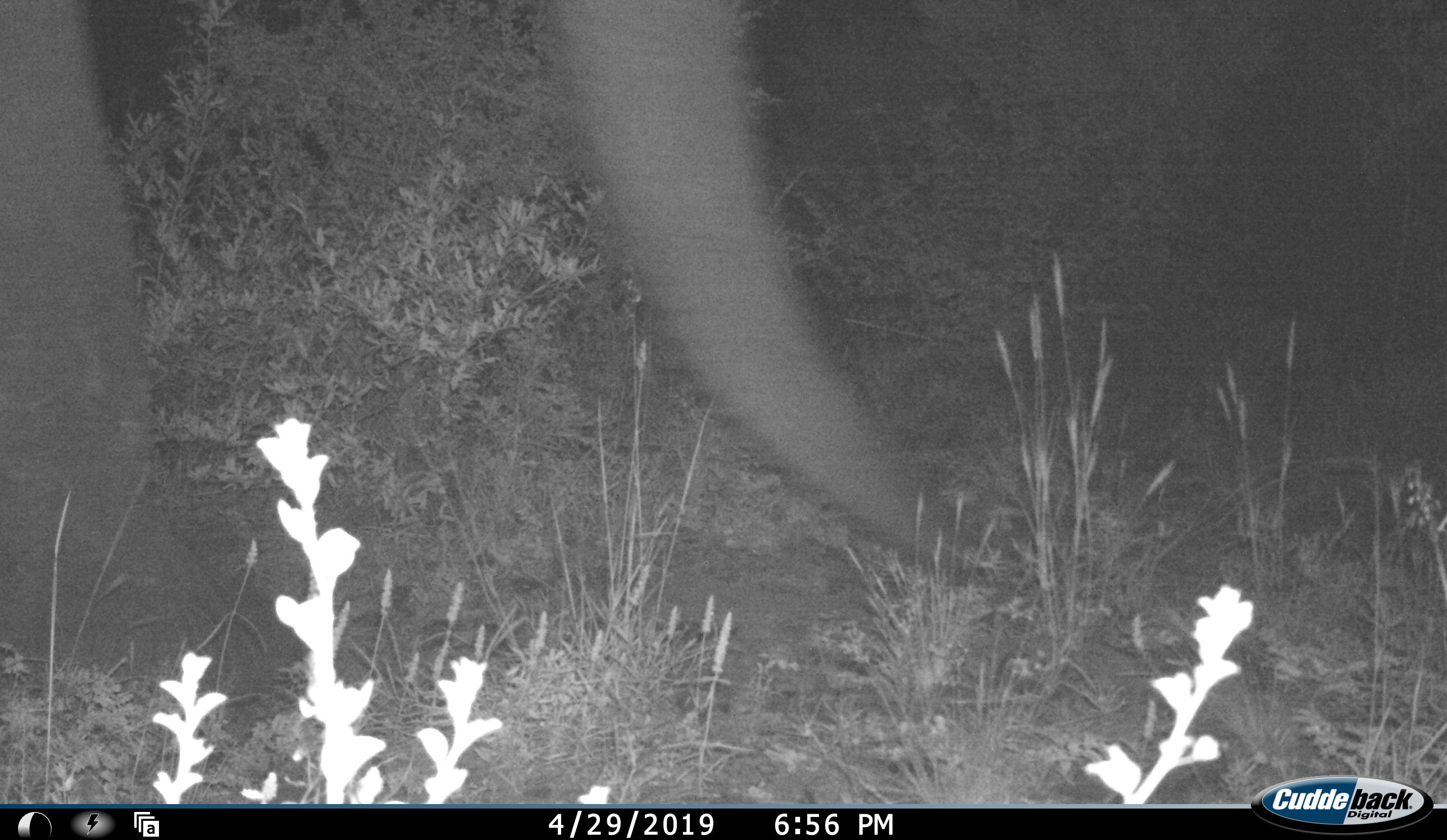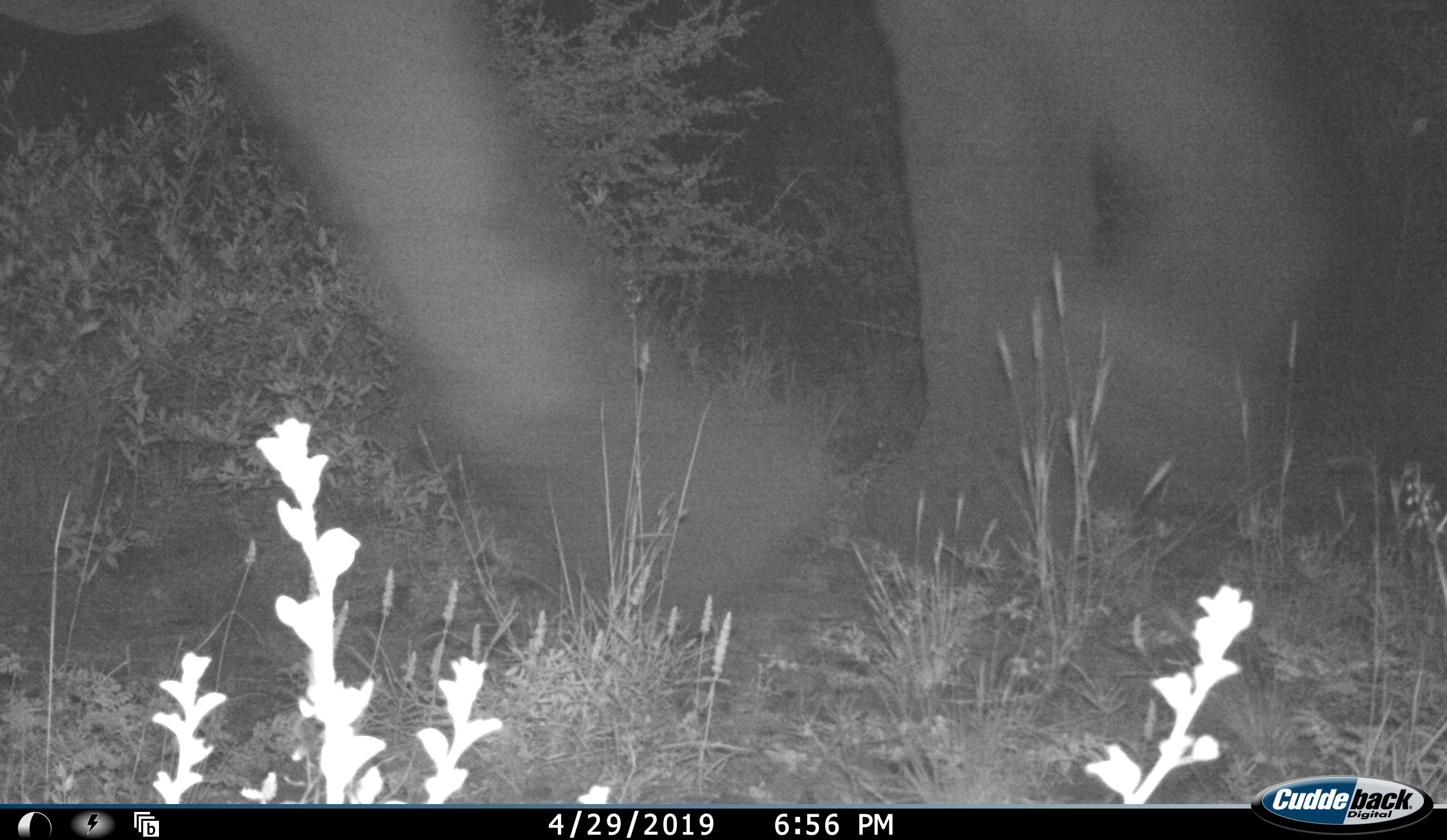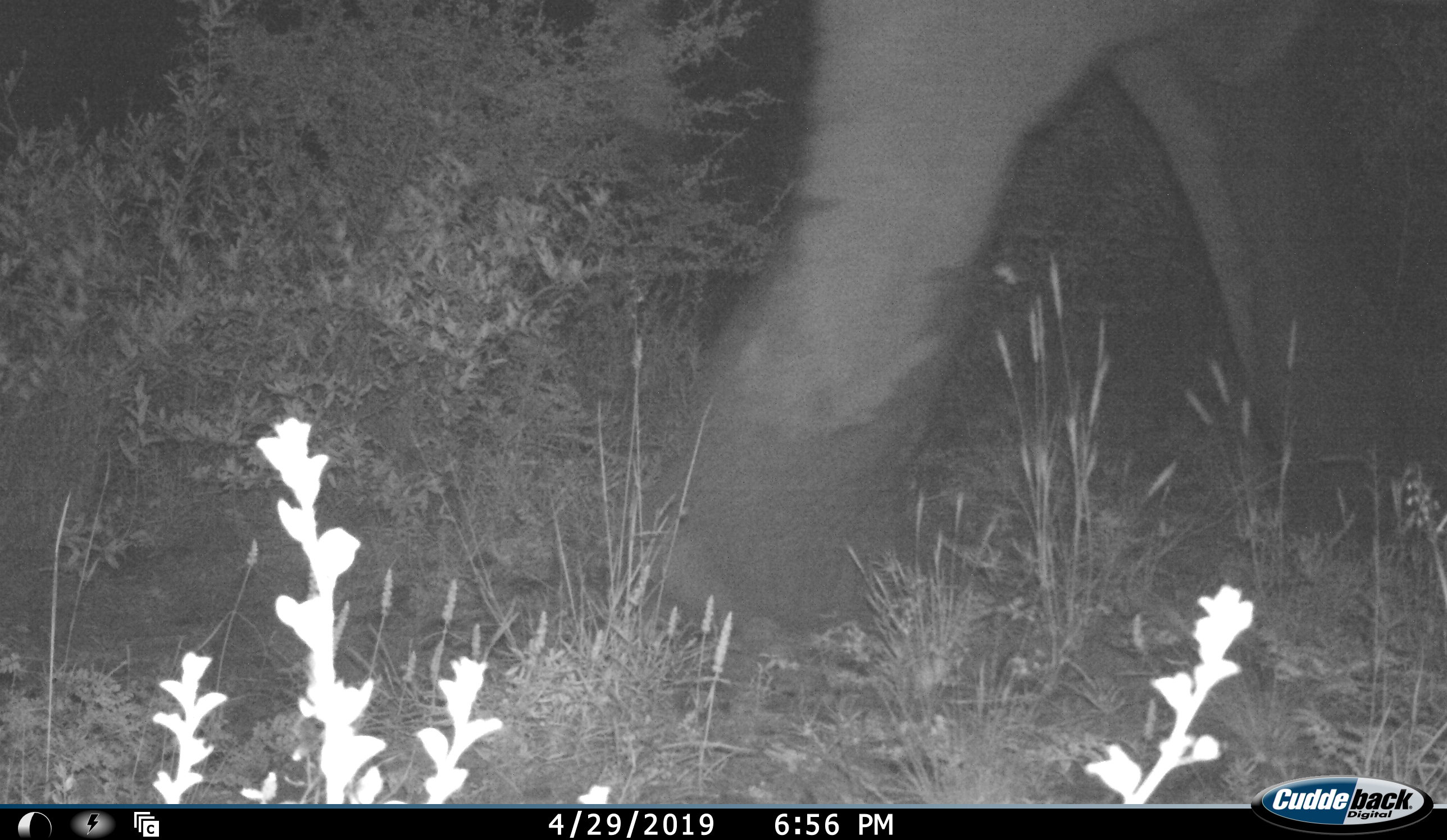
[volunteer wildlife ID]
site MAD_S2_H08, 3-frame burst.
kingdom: Animalia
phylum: Chordata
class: Mammalia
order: Proboscidea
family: Elephantidae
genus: Loxodonta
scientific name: Loxodonta africana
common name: african bush elephant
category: elephant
Elephant (african bush elephant) (Loxodonta africana), count 1. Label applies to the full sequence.